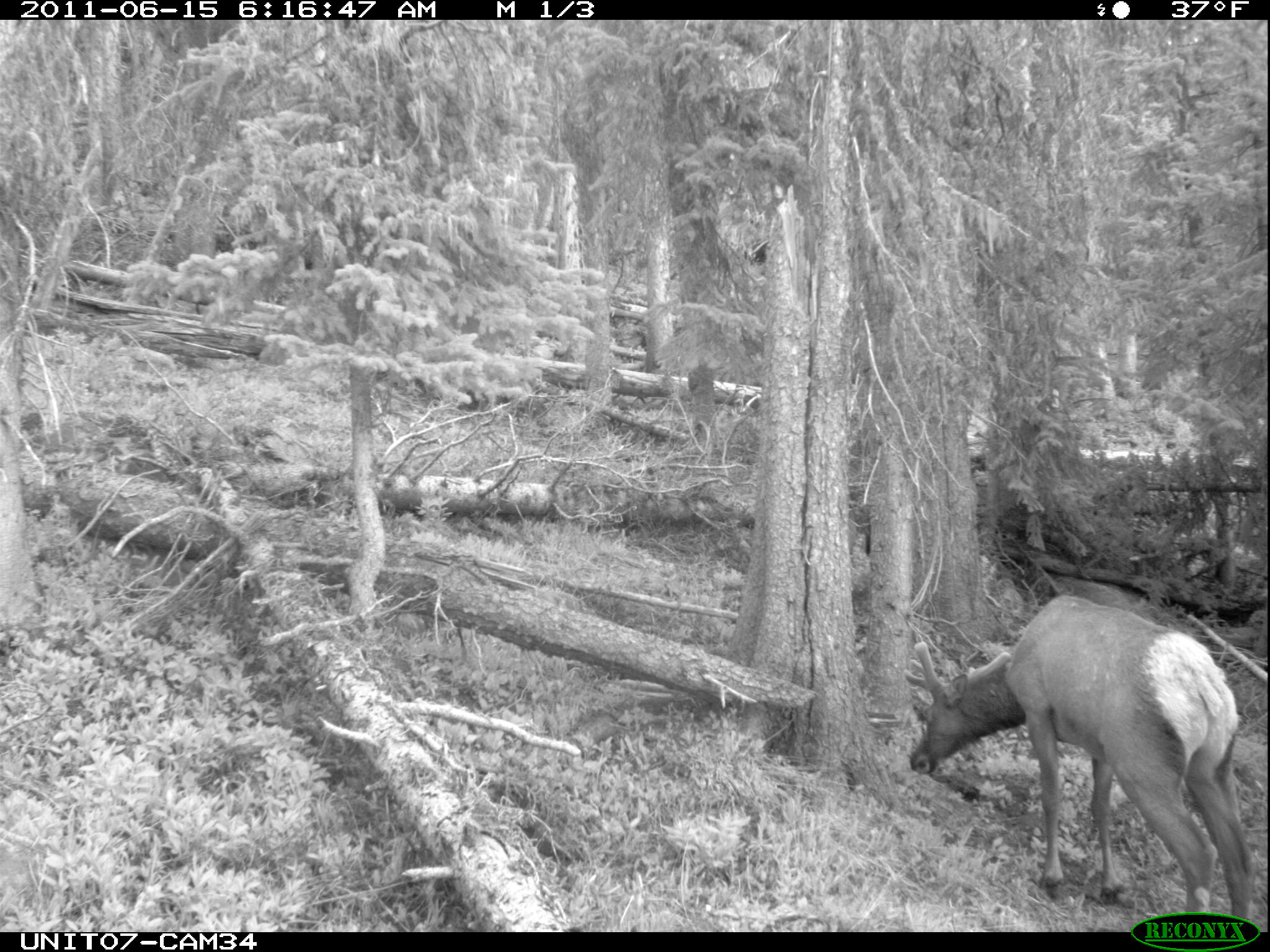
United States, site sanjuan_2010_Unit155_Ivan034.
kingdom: Animalia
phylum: Chordata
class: Mammalia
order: Artiodactyla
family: Cervidae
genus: Cervus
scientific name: Cervus elaphus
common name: red deer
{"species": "Cervus elaphus (red deer)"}